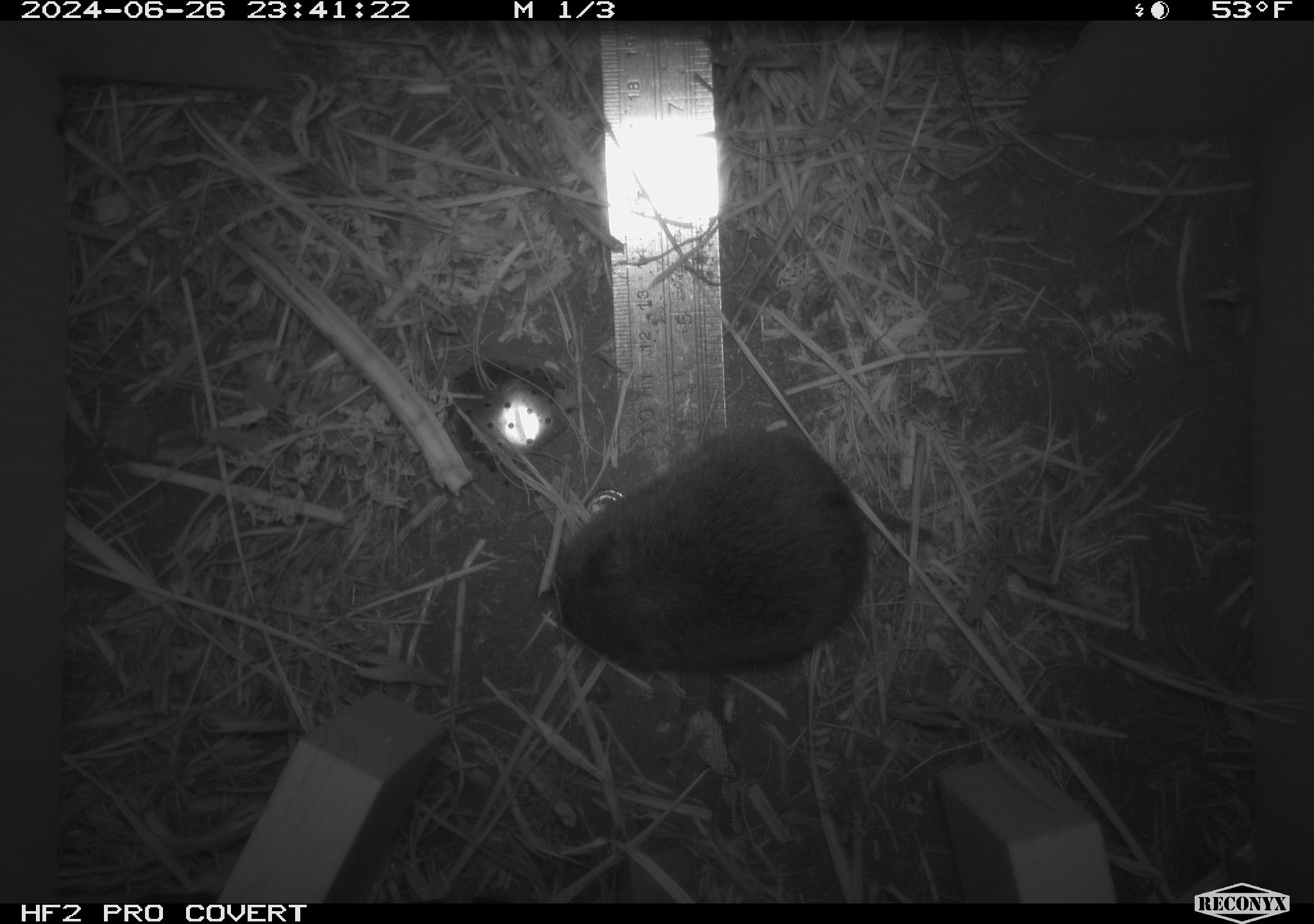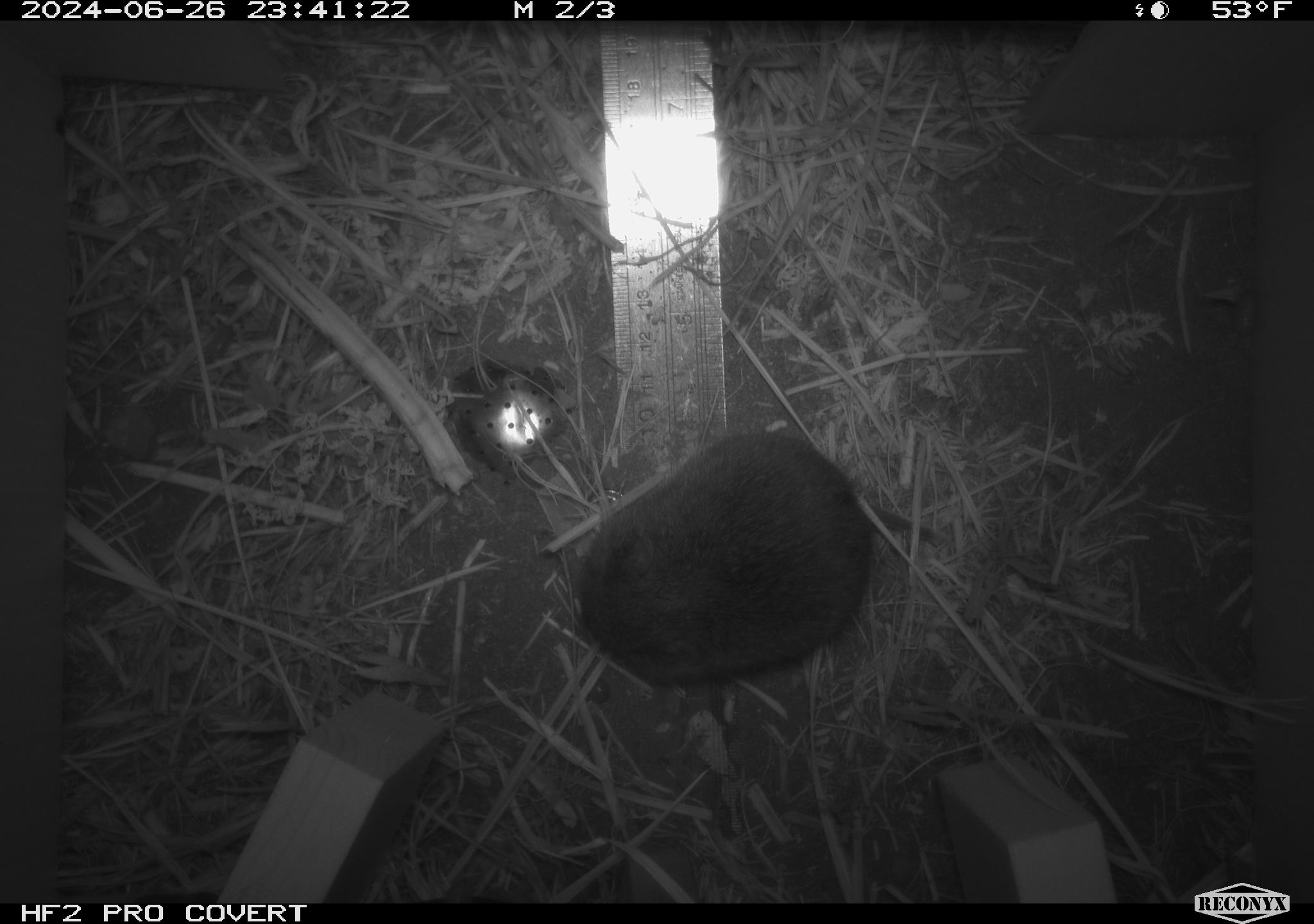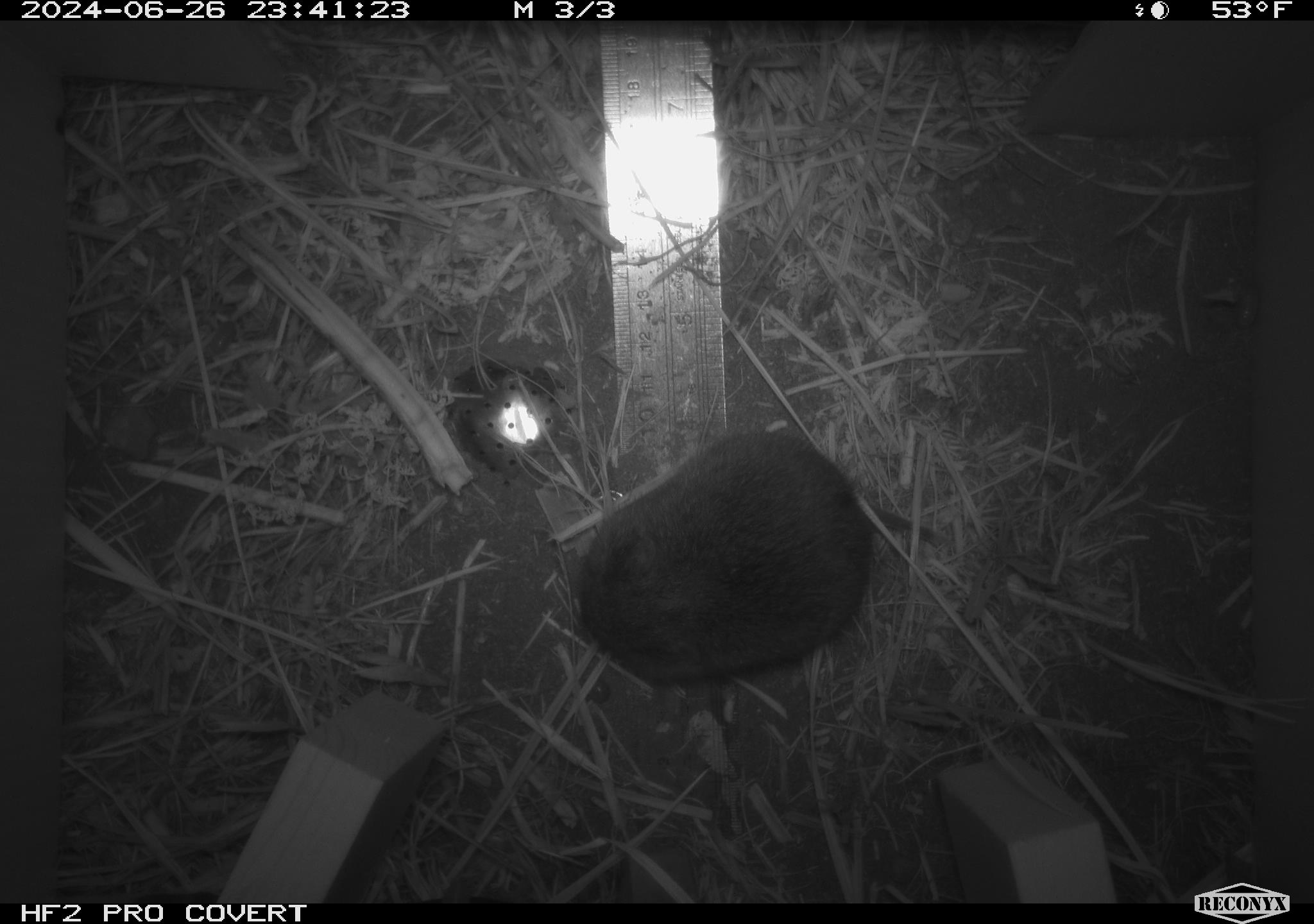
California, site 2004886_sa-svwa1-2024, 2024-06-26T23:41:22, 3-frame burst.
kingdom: Animalia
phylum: Chordata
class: Mammalia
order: Rodentia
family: Cricetidae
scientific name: Arvicolinae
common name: voles, lemmings, and muskrats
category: arvicolinae subfamily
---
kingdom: Animalia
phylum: Arthropoda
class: Malacostraca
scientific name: Malacostraca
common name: amphipods, crabs, isopods, krill, lobsters and shrimps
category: malacostracan